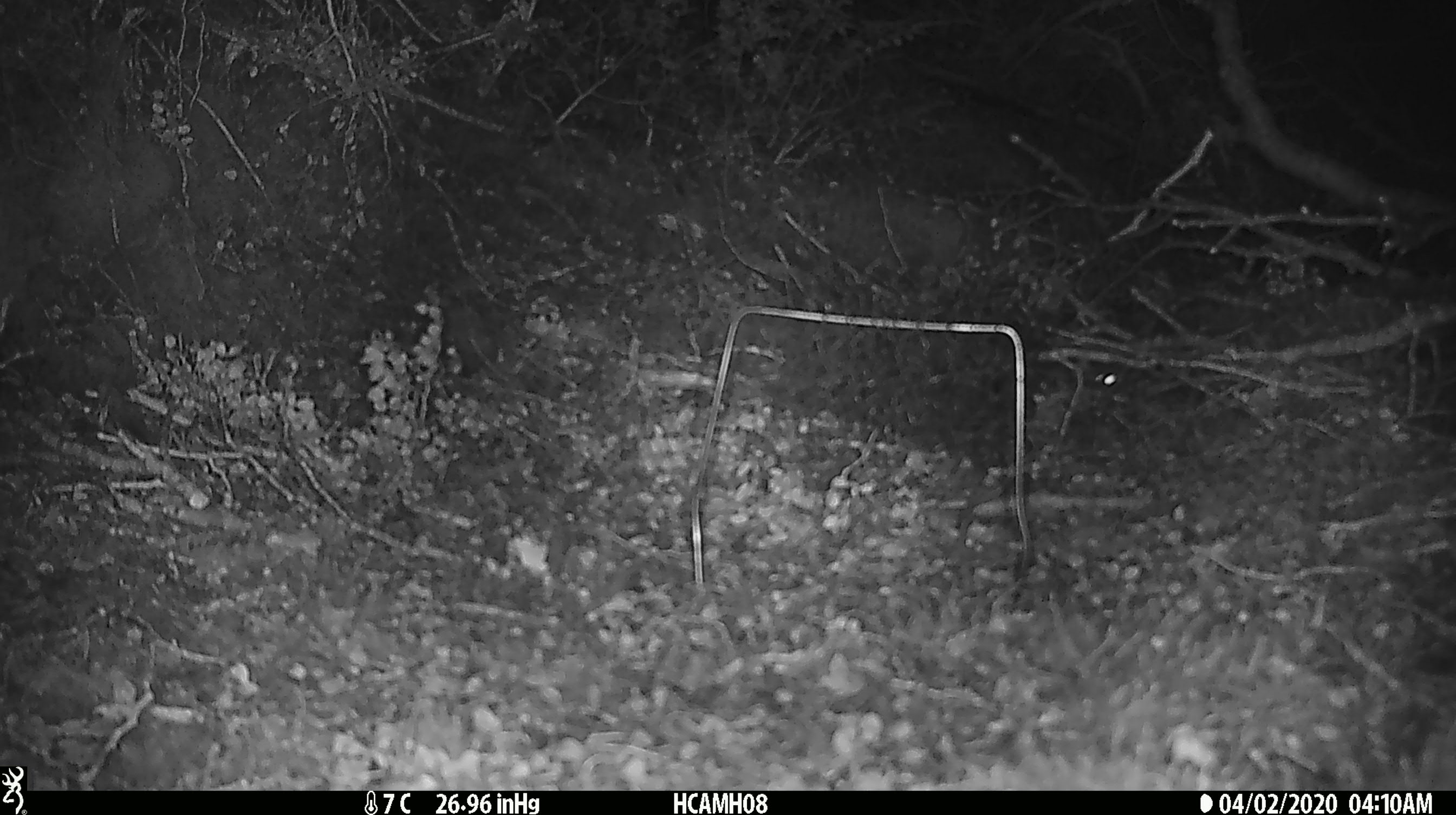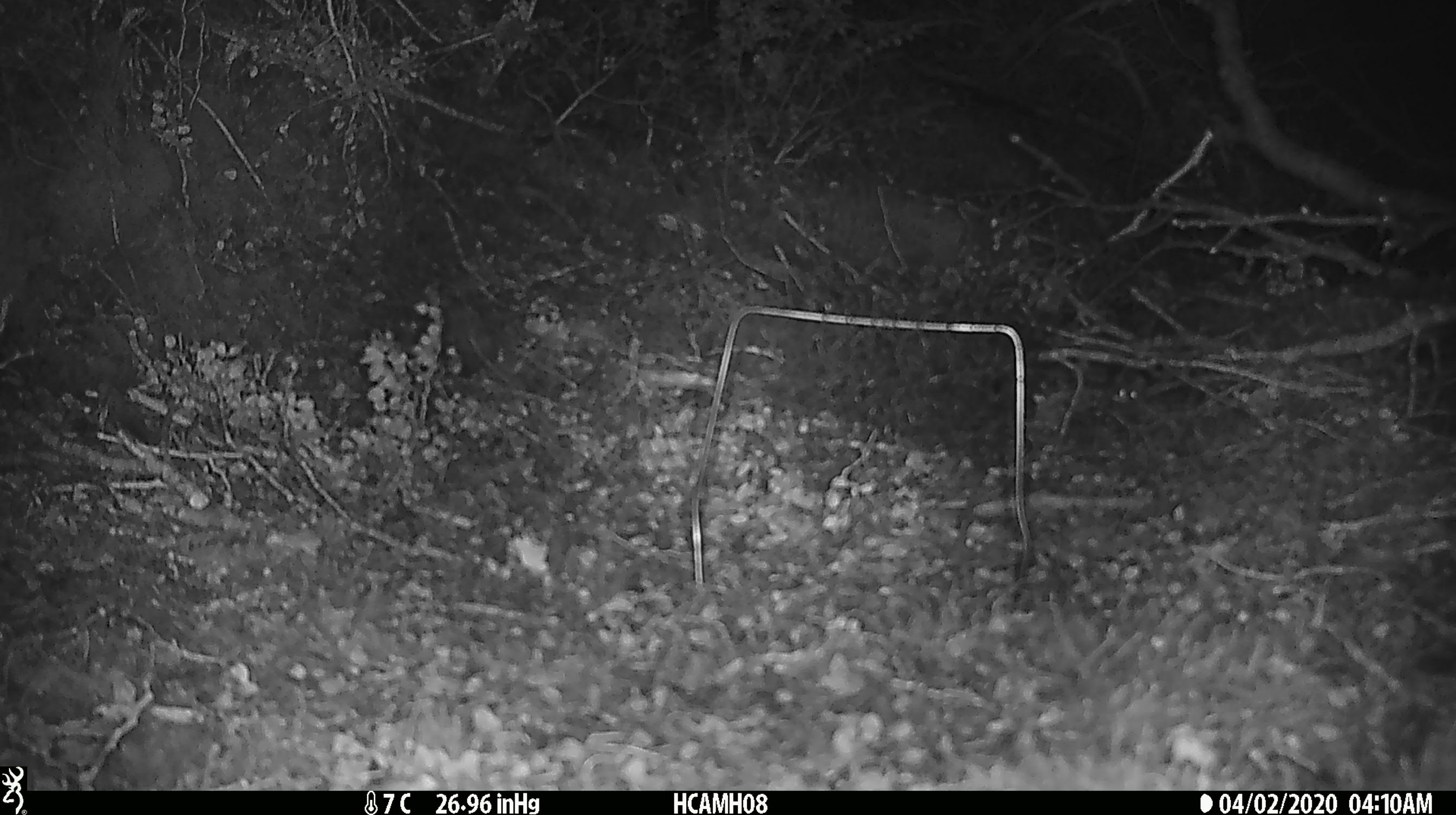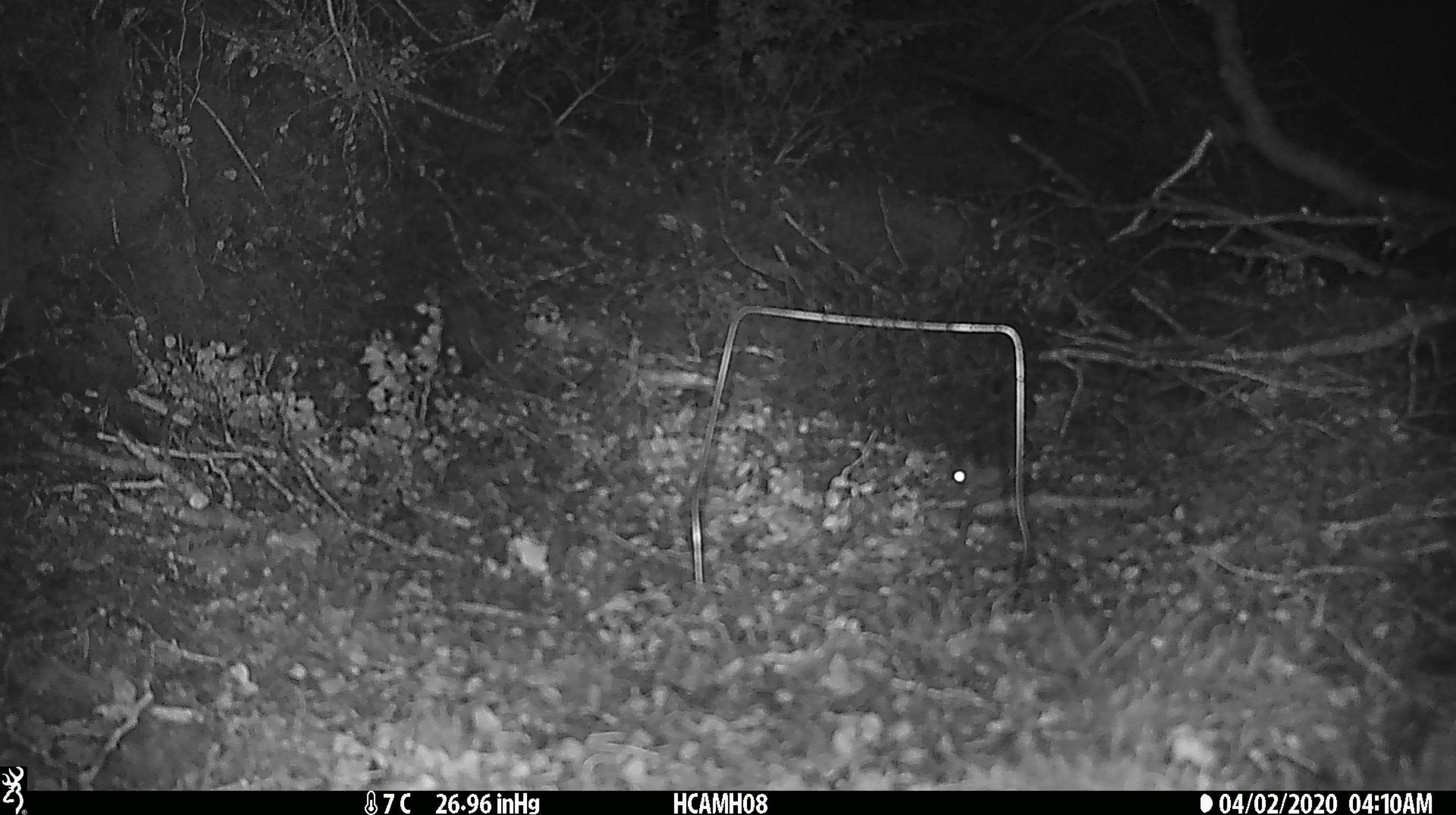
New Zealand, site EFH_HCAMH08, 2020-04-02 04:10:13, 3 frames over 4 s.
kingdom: Animalia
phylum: Chordata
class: Mammalia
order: Rodentia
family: Muridae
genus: Mus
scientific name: Mus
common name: mouse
Mouse (Mus).